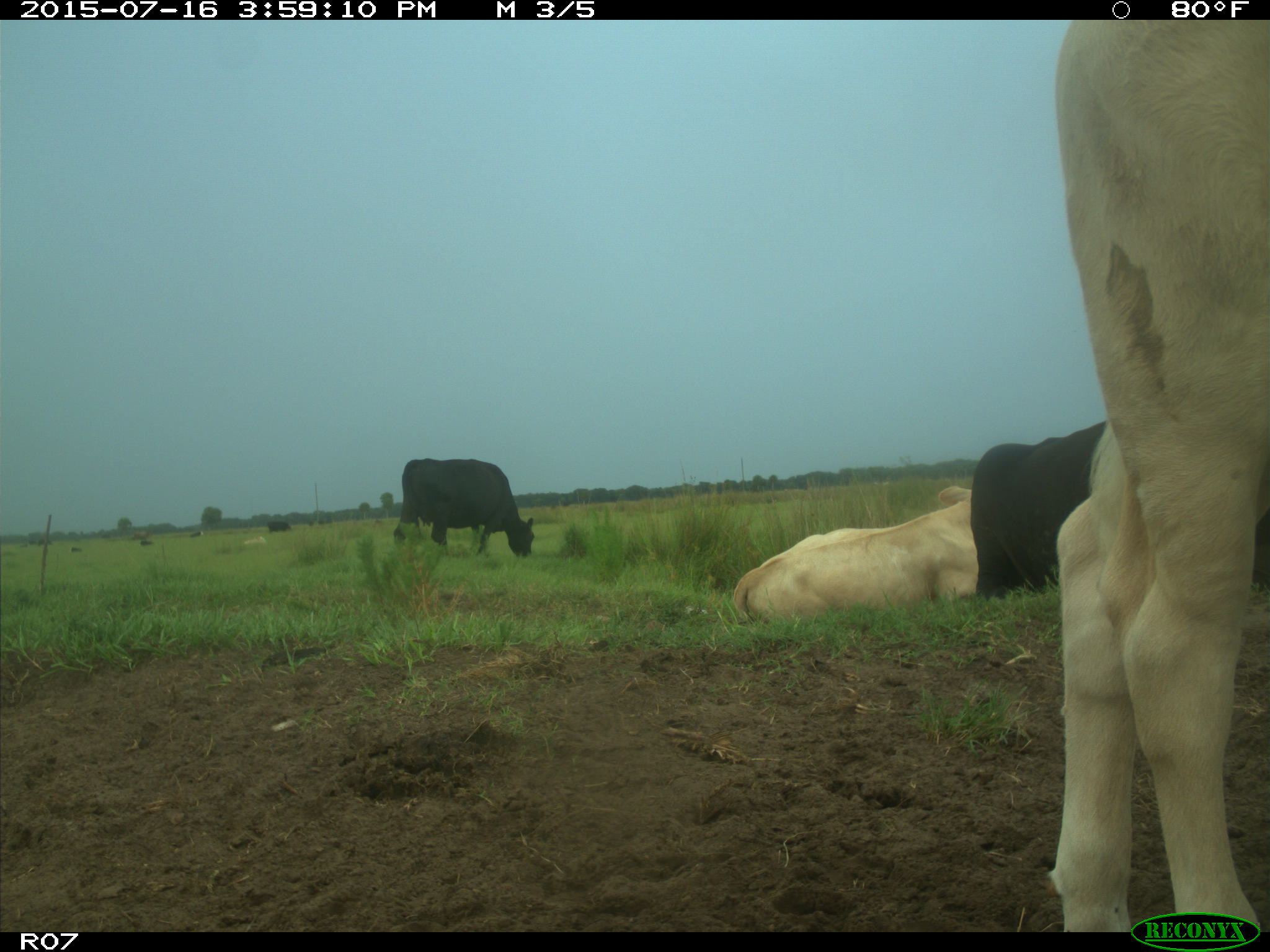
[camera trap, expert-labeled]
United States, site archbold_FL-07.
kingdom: Animalia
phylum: Chordata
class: Mammalia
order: Artiodactyla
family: Bovidae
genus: Bos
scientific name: Bos taurus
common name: domestic cow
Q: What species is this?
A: Bos taurus (domestic cow).